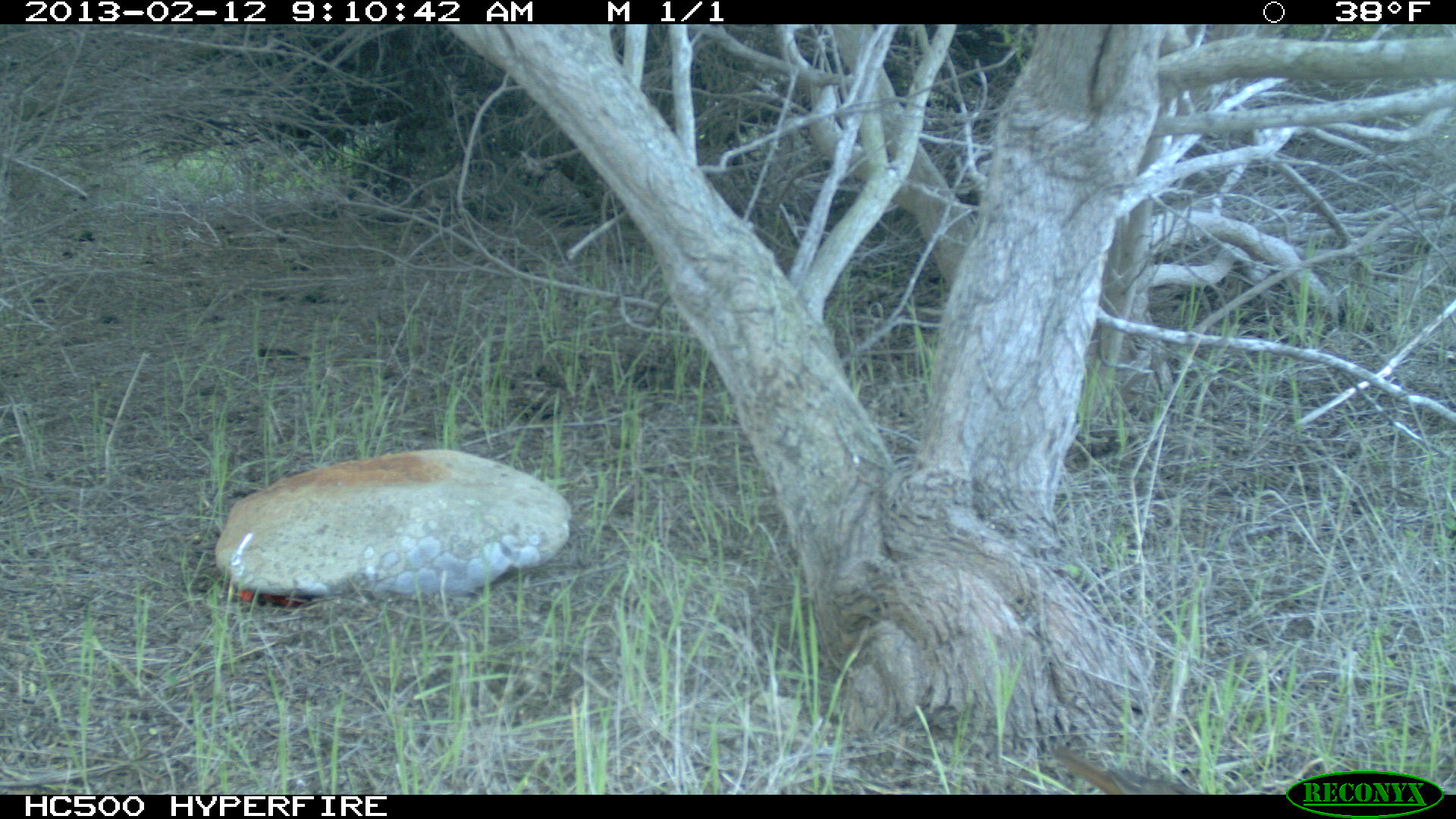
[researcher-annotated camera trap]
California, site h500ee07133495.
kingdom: Animalia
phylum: Chordata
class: Aves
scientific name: Aves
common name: bird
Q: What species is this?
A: Bird (Aves).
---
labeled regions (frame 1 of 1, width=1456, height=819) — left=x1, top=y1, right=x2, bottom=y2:
bird: left=1054, top=745, right=1202, bottom=795